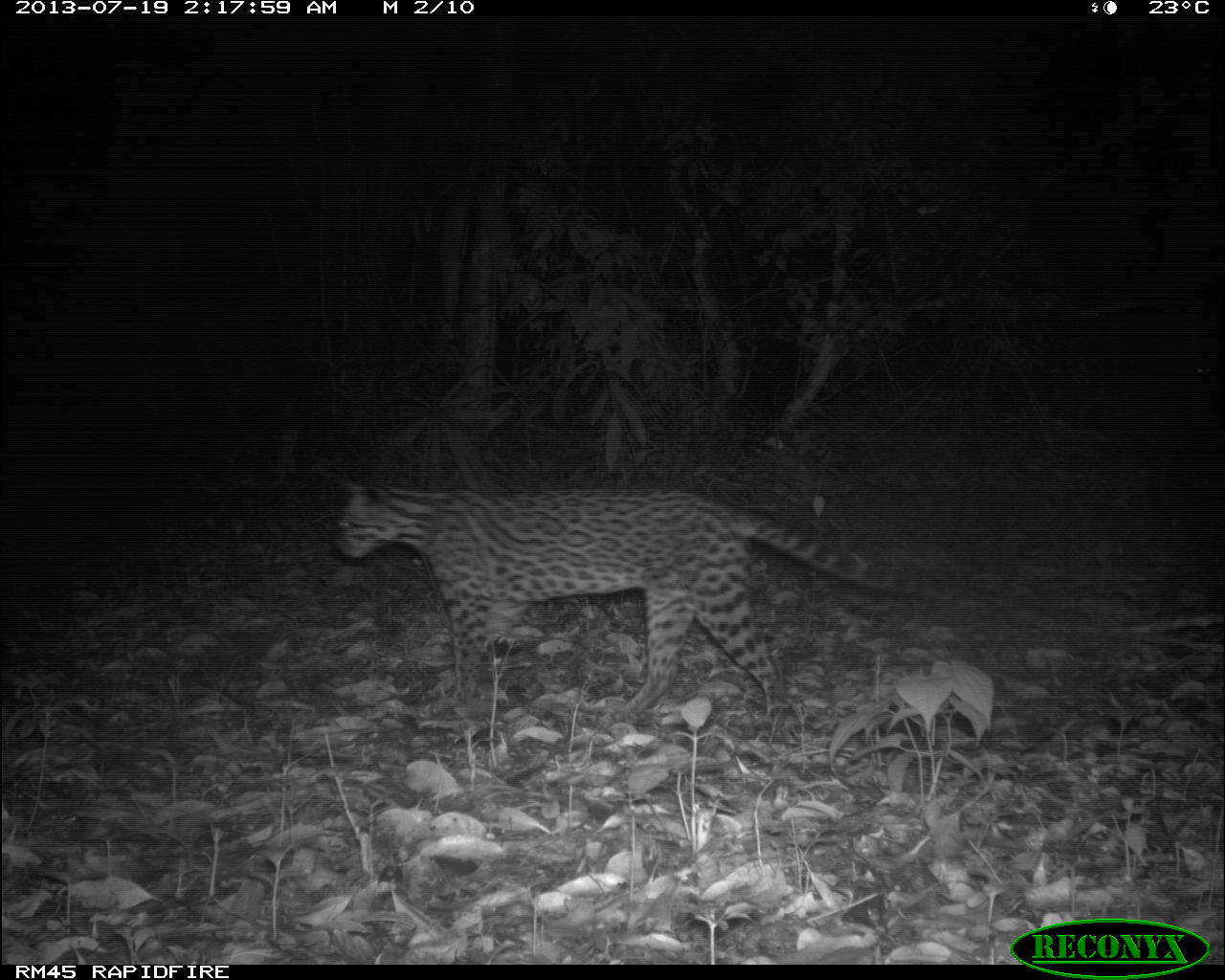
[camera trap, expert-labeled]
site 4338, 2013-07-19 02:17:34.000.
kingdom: Animalia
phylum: Chordata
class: Mammalia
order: Carnivora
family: Felidae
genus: Leopardus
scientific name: Leopardus pardalis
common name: ocelot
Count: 1.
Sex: female.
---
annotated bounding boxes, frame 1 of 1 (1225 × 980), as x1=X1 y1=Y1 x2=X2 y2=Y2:
leopardus pardalis: x1=330 y1=477 x2=948 y2=717